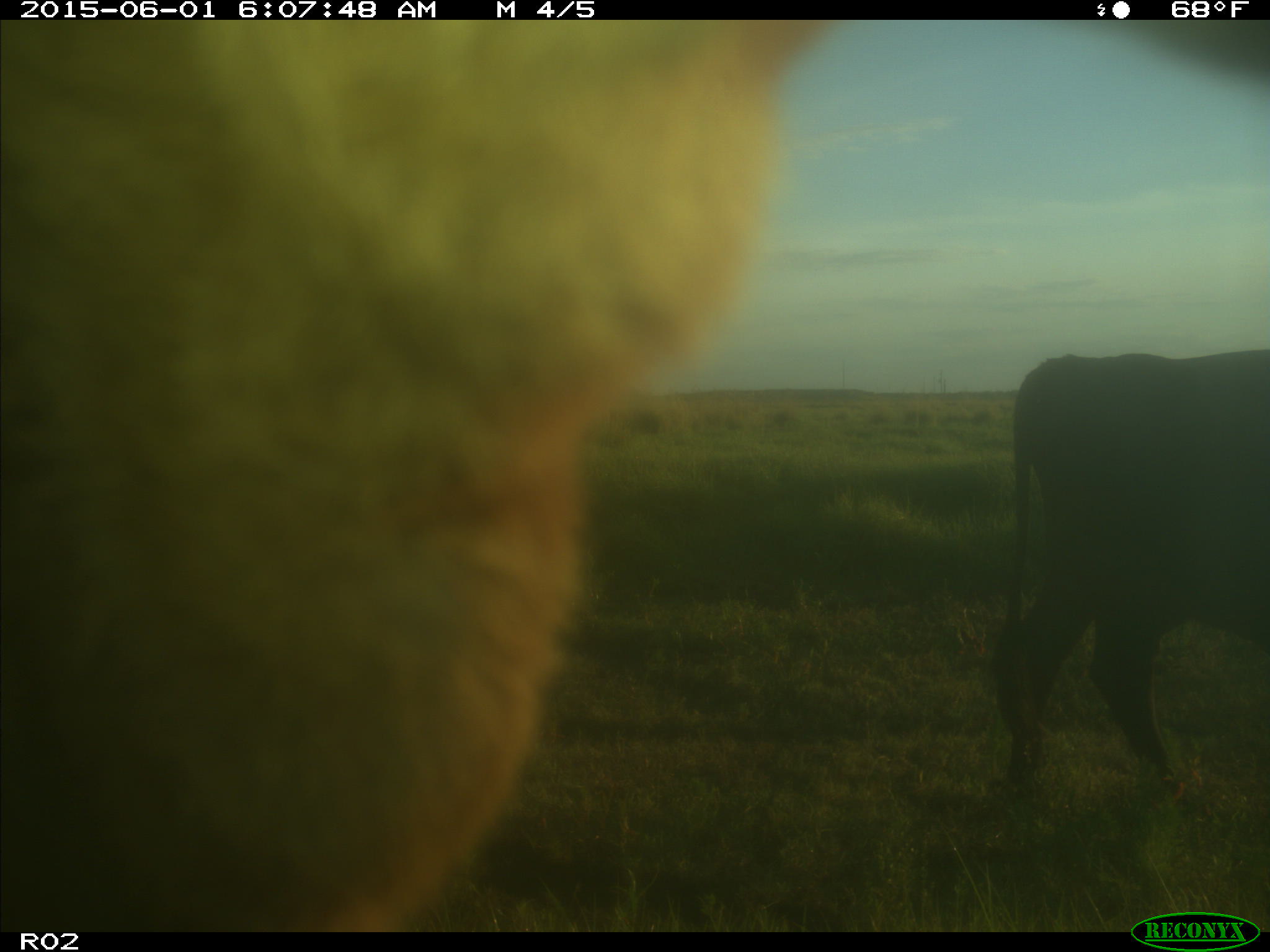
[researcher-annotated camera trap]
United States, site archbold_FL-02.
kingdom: Animalia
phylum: Chordata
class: Mammalia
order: Artiodactyla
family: Bovidae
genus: Bos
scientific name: Bos taurus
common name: domestic cow